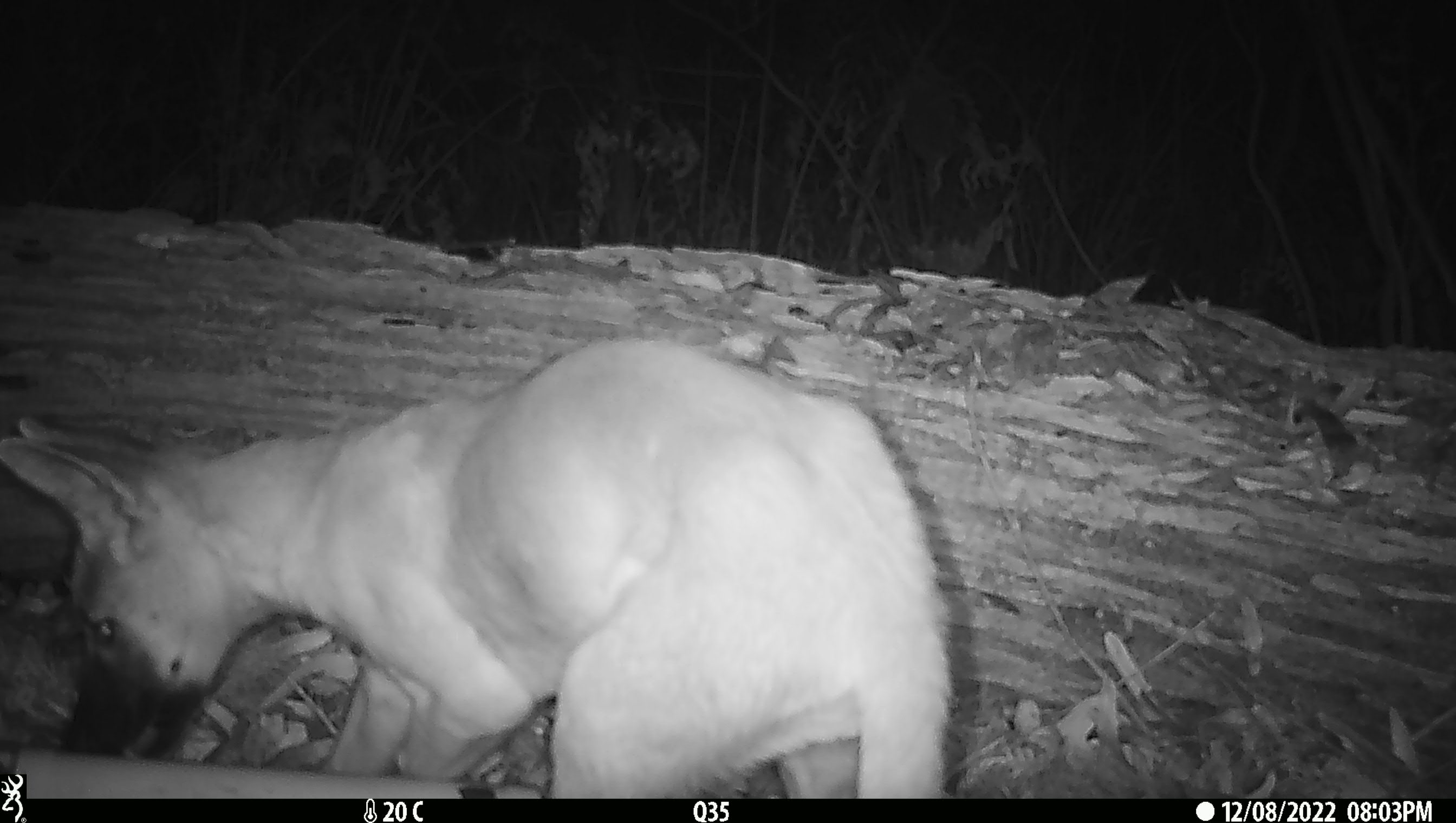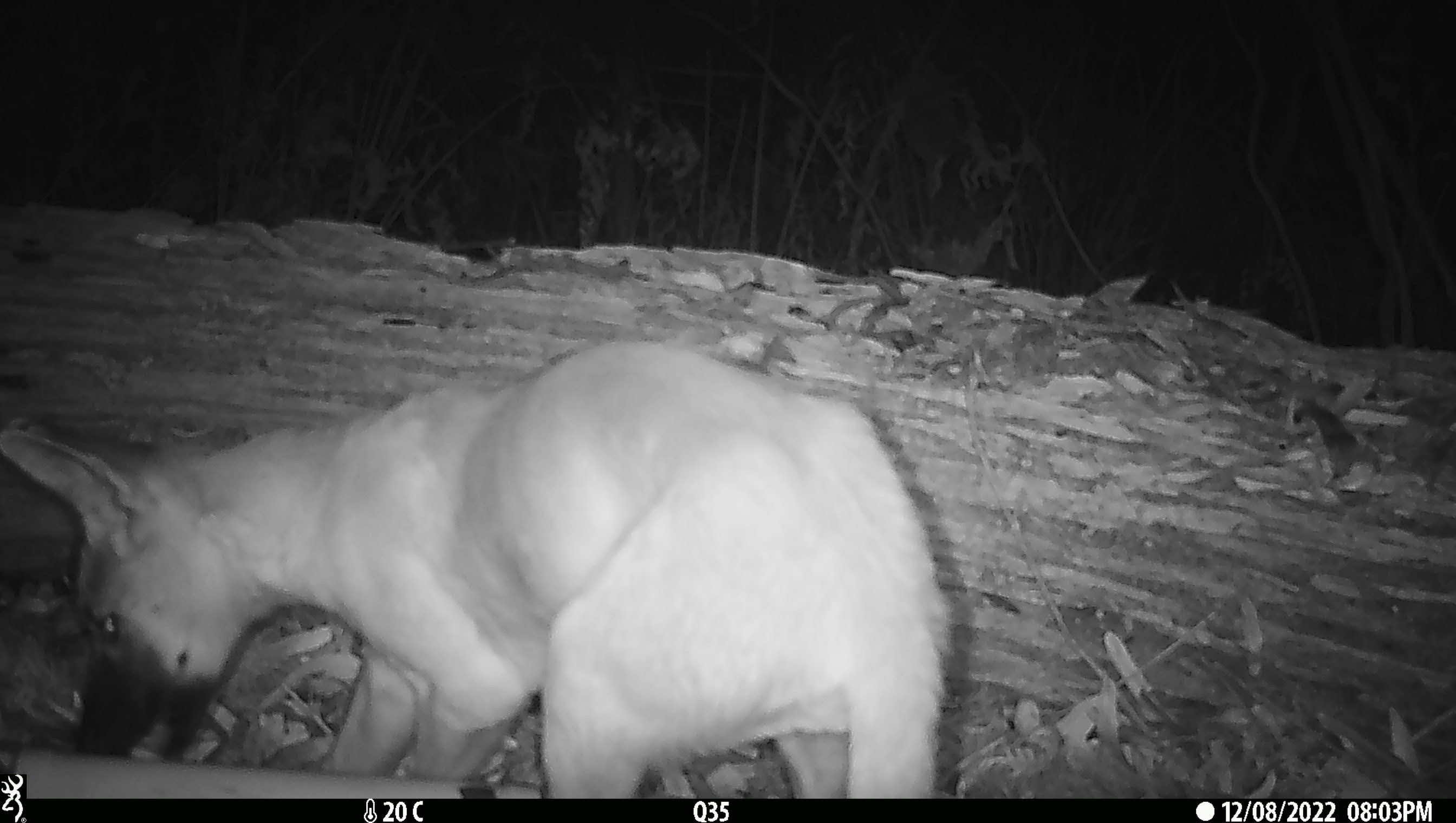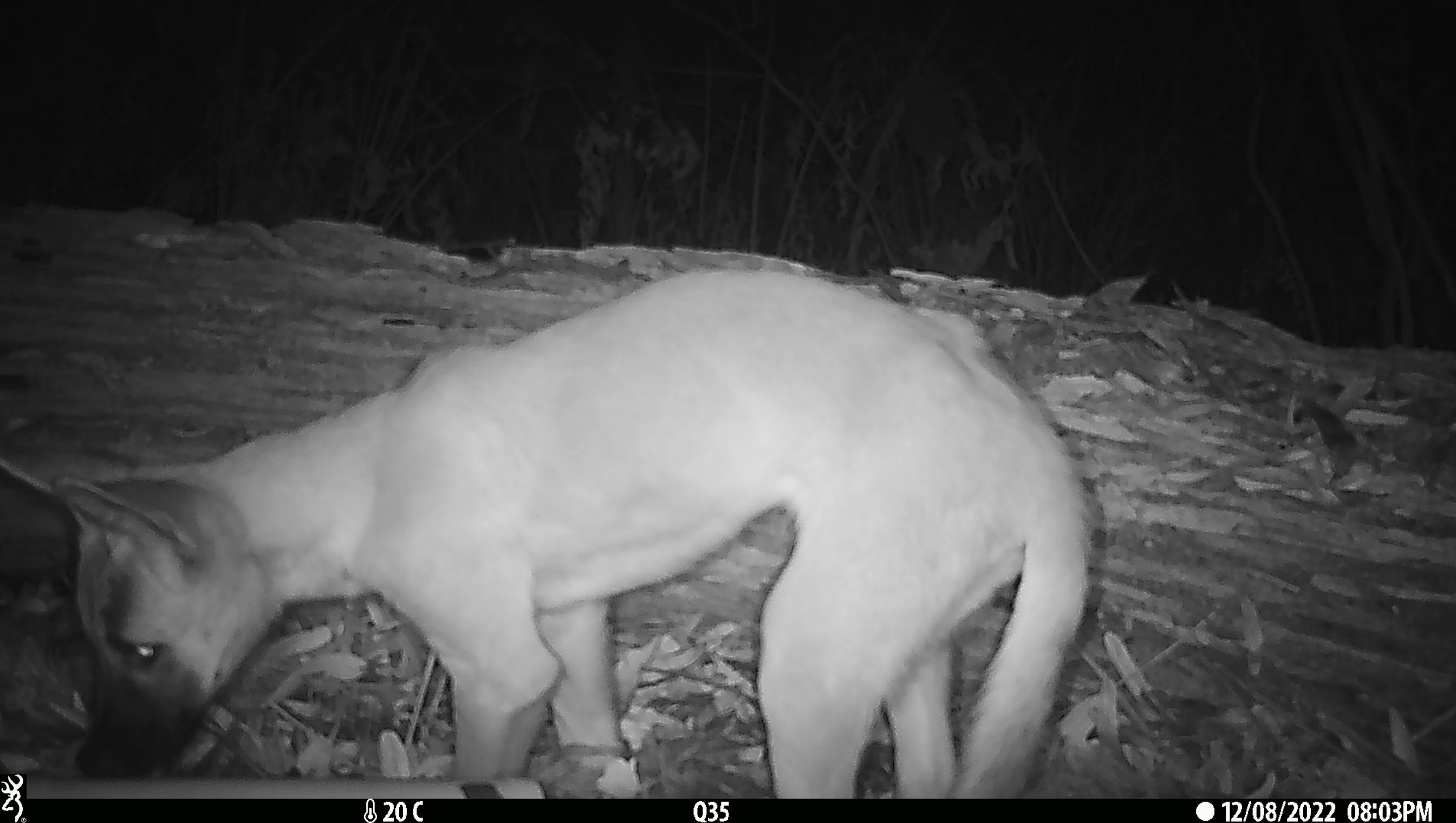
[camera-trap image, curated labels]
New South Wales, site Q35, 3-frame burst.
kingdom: Animalia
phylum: Chordata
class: Mammalia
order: Carnivora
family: Canidae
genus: Canis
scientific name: Canis familiaris dingo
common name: dingo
Dingo (Canis familiaris dingo).